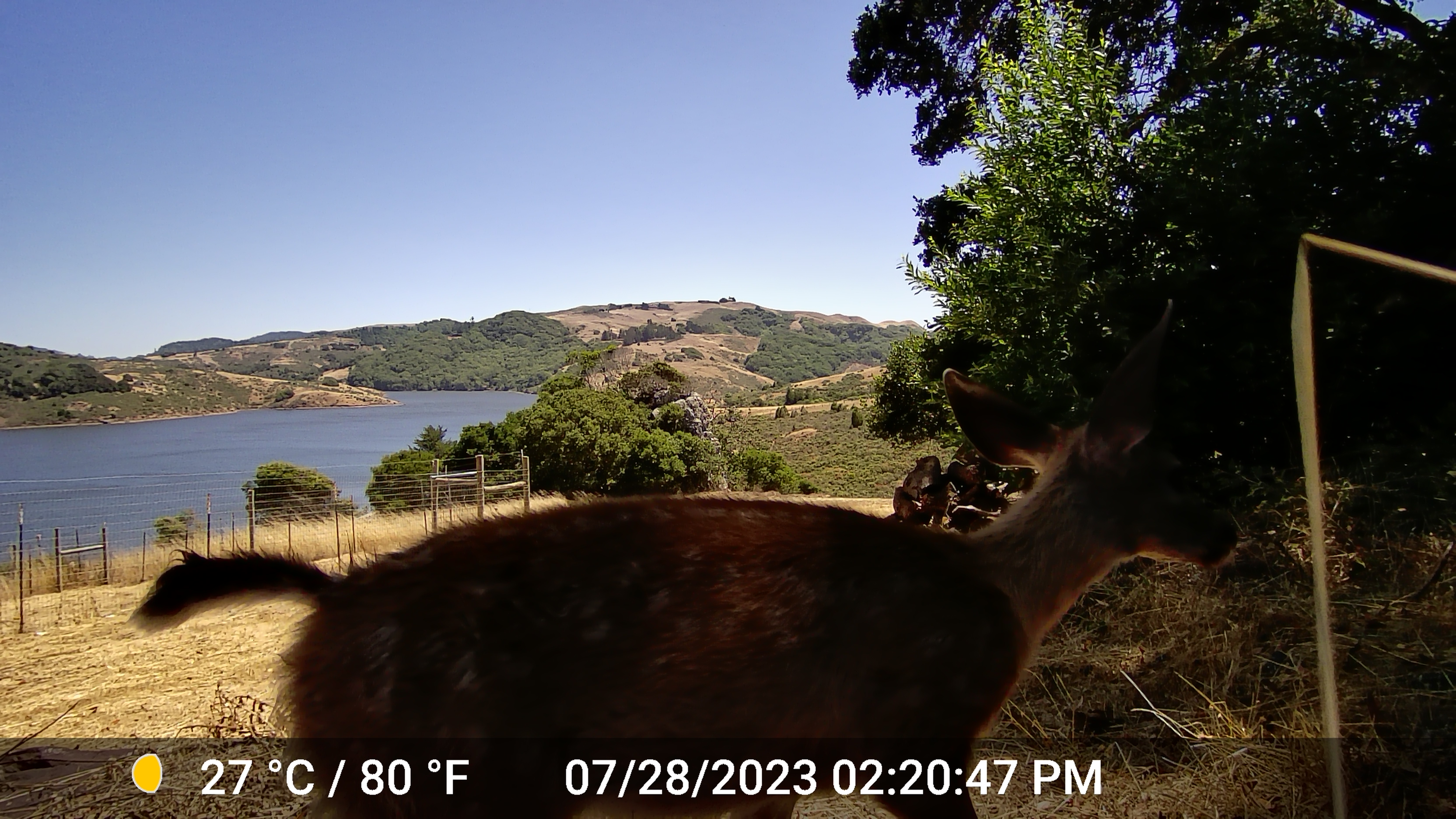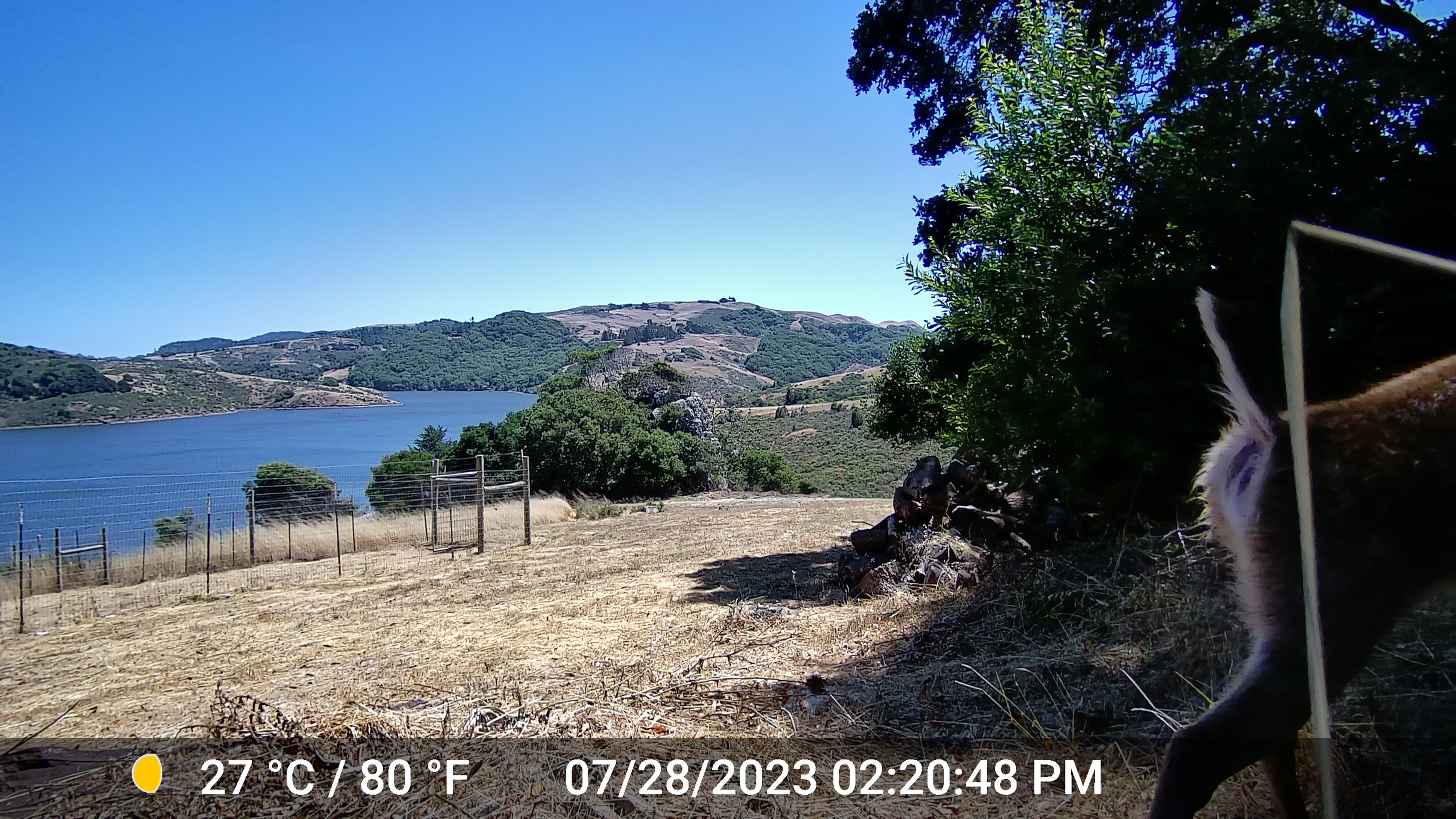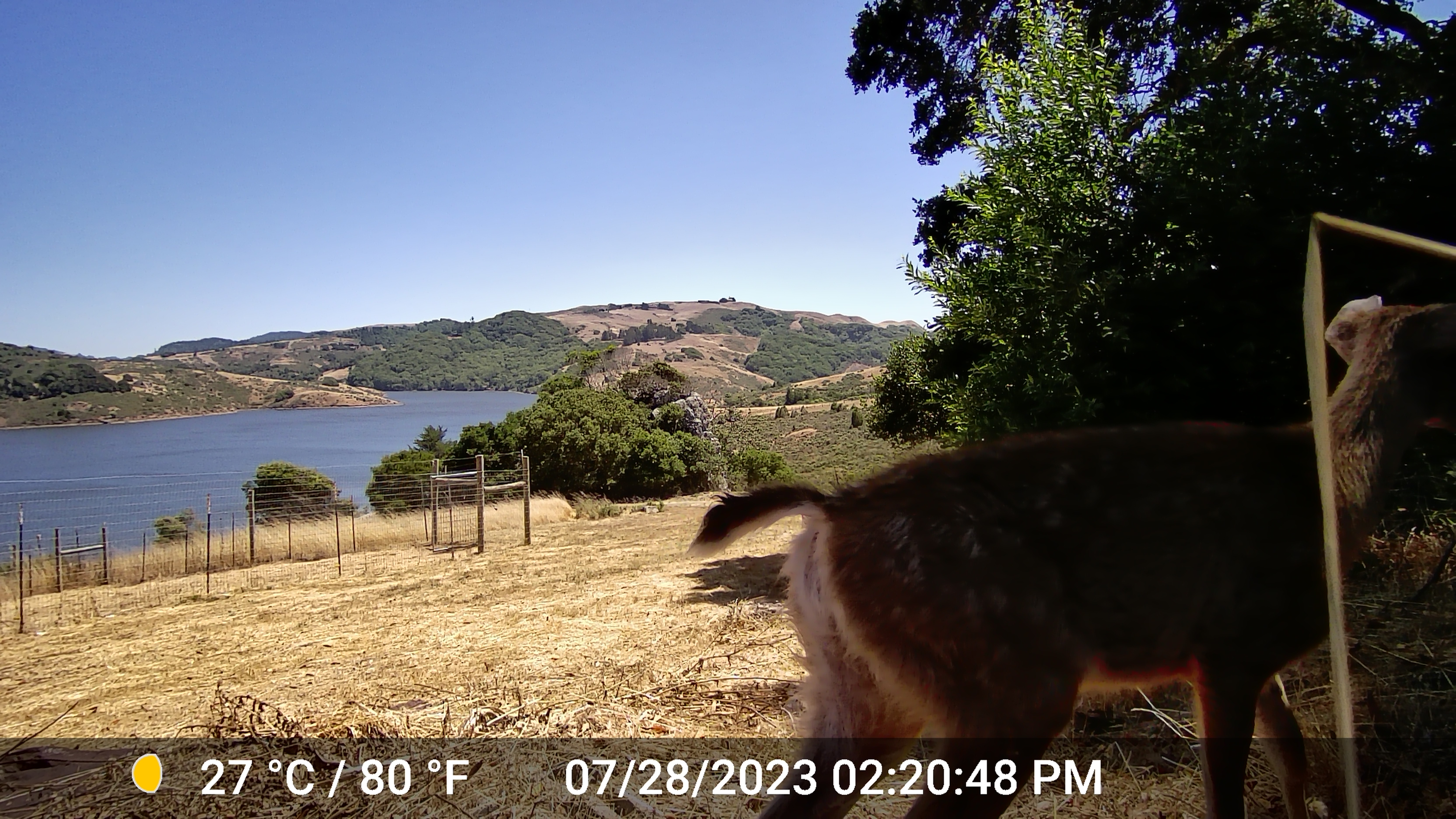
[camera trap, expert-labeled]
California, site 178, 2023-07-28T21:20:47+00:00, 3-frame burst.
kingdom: Animalia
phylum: Chordata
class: Mammalia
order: Artiodactyla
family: Cervidae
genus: Odocoileus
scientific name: Odocoileus hemionus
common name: mule deer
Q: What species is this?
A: Mule deer (Odocoileus hemionus).